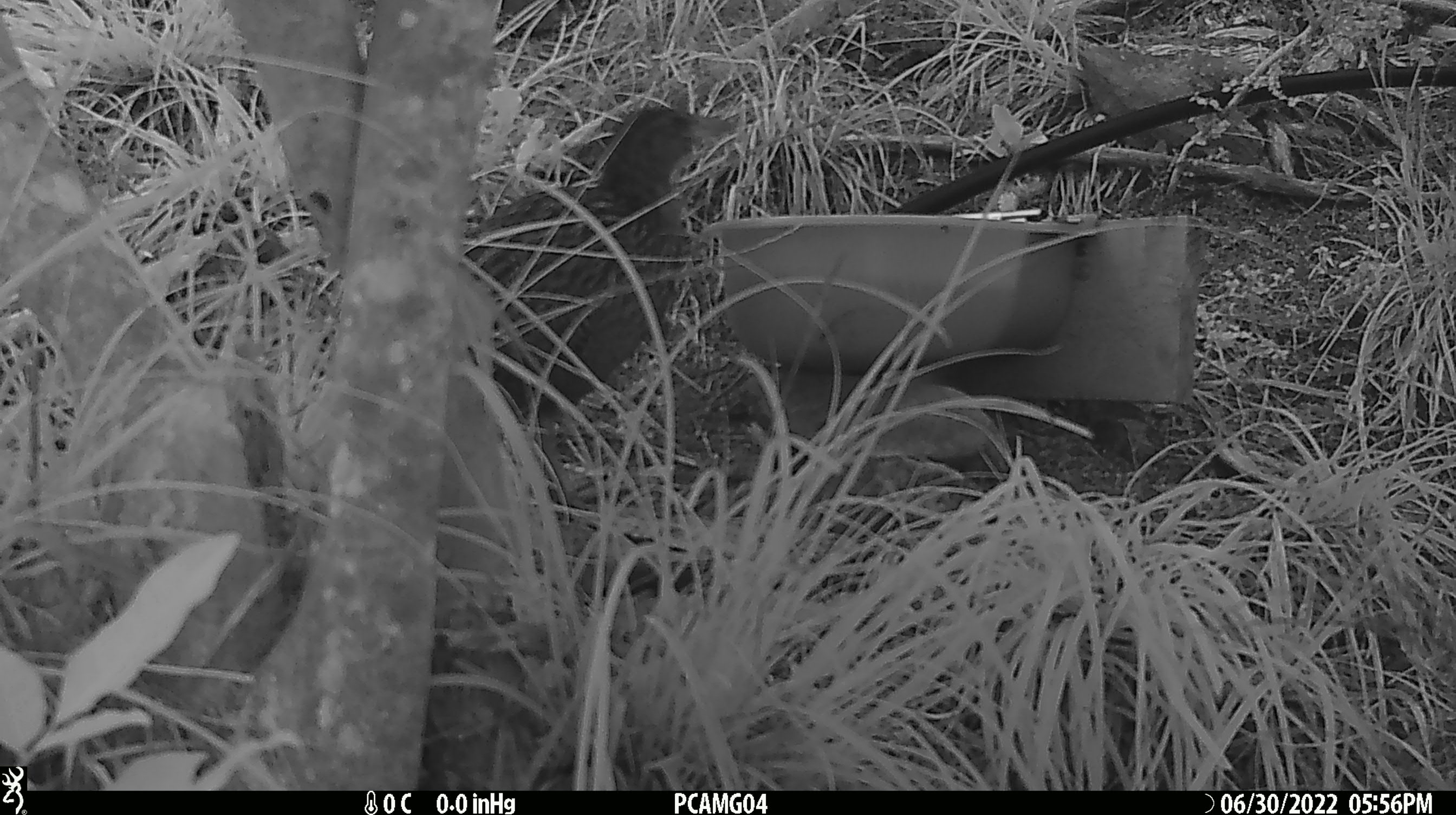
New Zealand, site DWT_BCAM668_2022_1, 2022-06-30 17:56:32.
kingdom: Animalia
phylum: Chordata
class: Aves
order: Gruiformes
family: Rallidae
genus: Gallirallus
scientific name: Gallirallus australis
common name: weka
Weka (Gallirallus australis).